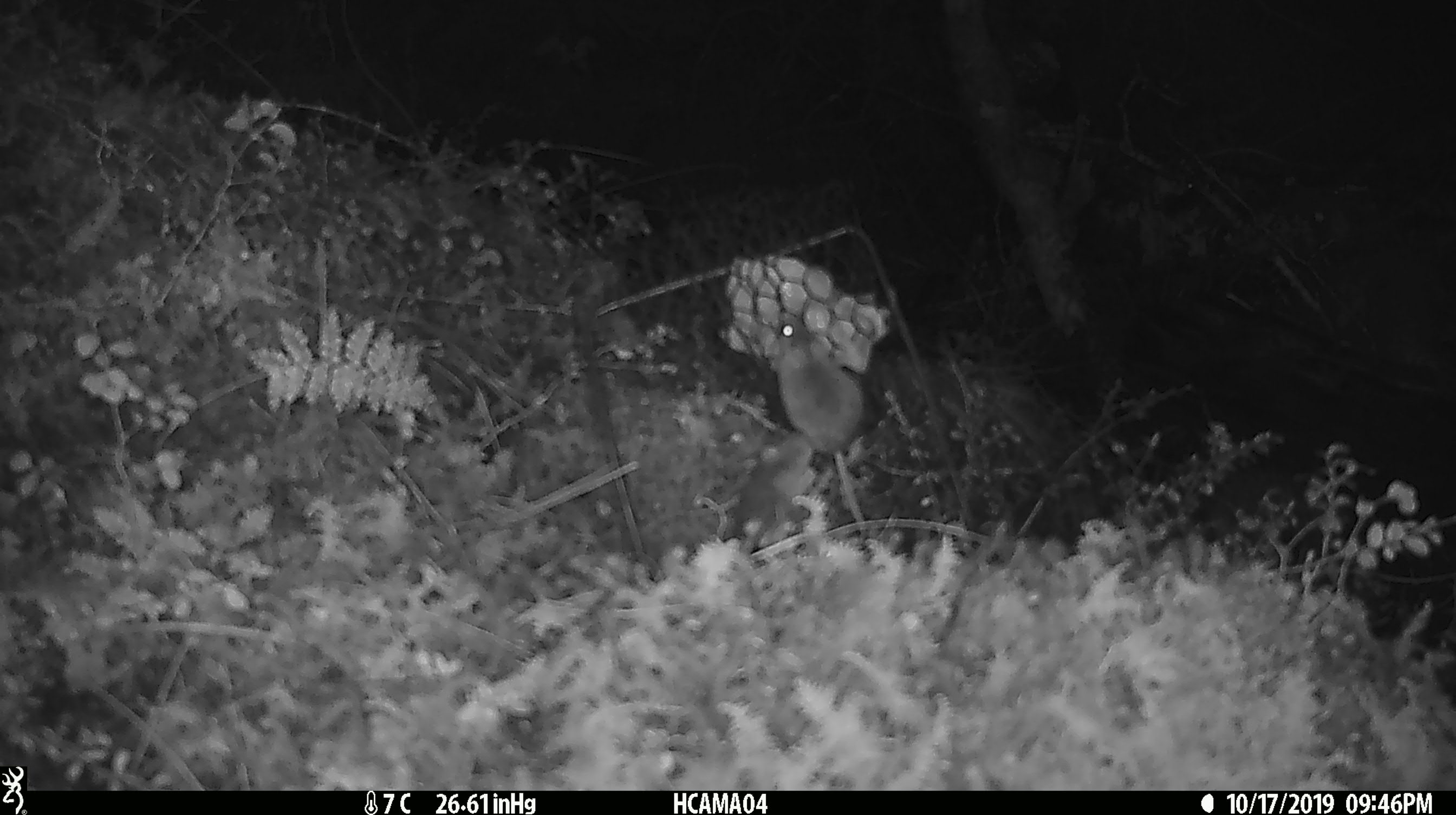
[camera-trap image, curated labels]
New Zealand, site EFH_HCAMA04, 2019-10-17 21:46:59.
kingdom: Animalia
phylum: Chordata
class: Mammalia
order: Rodentia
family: Muridae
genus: Rattus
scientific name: Rattus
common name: rat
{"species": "rat (Rattus)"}